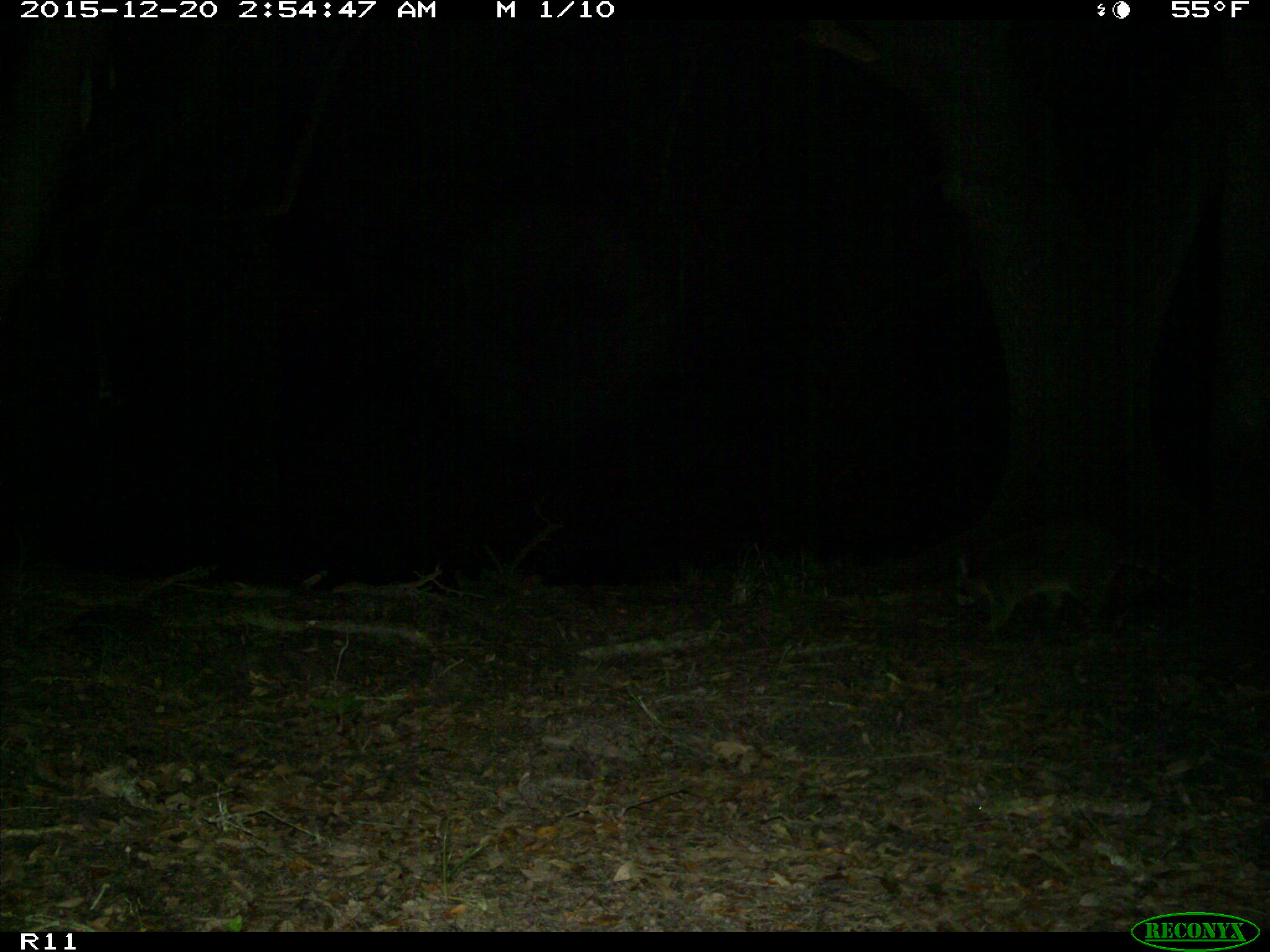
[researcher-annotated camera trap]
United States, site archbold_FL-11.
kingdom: Animalia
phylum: Chordata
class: Mammalia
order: Carnivora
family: Procyonidae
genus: Procyon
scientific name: Procyon lotor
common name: common raccoon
Procyon lotor (common raccoon).